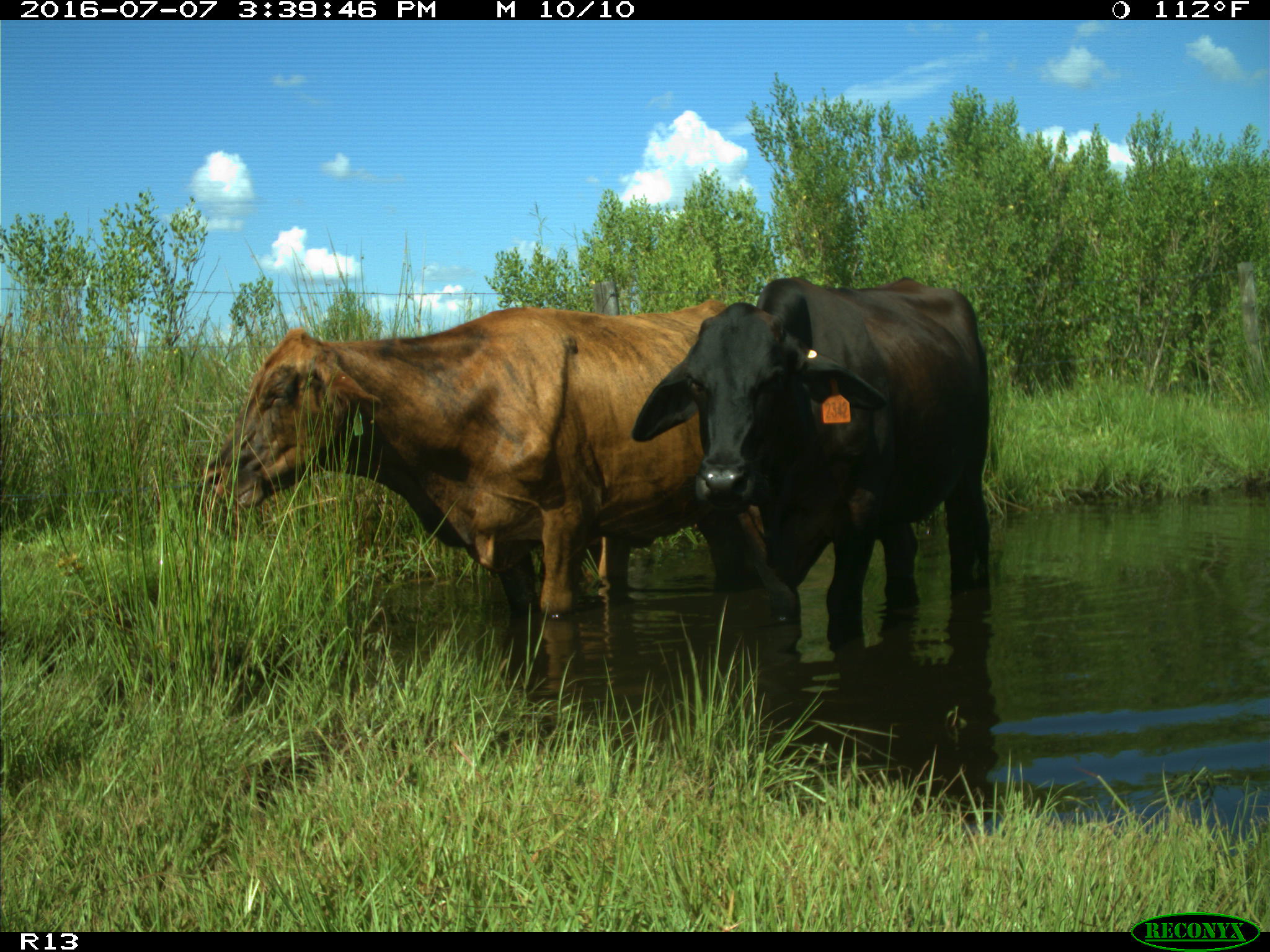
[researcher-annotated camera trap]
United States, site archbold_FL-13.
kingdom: Animalia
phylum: Chordata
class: Mammalia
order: Artiodactyla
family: Bovidae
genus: Bos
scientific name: Bos taurus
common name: domestic cow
Bos taurus (domestic cow).